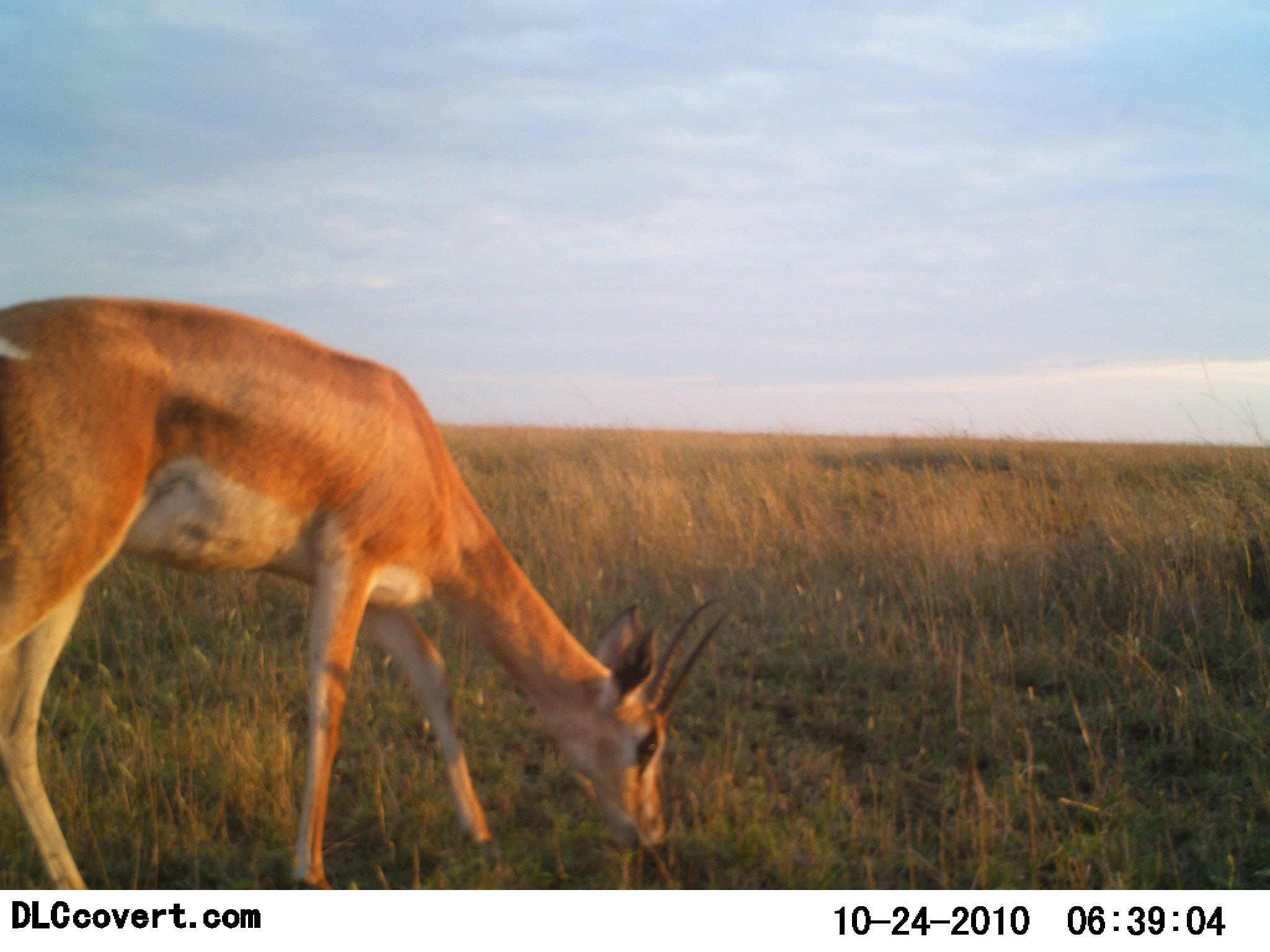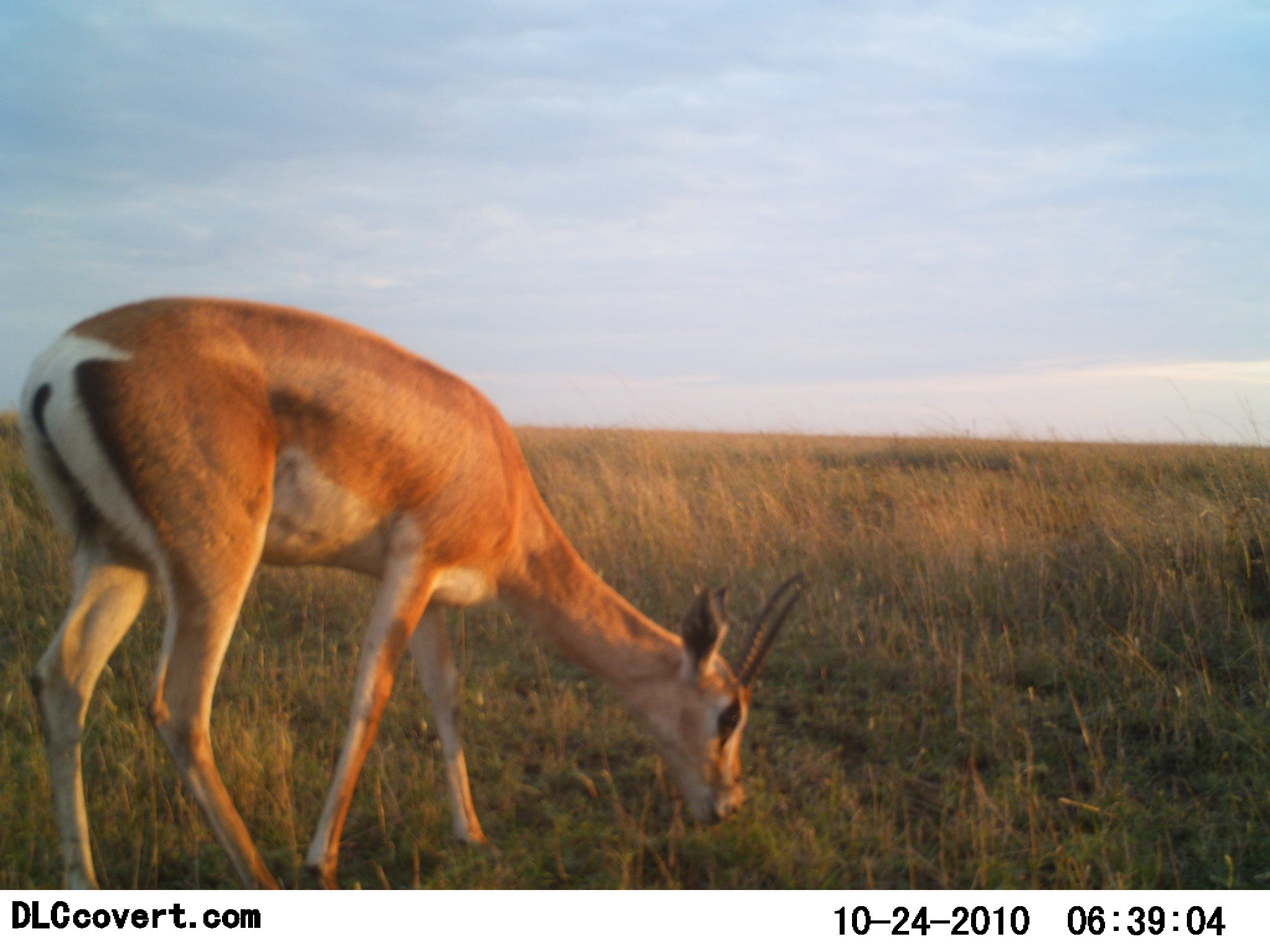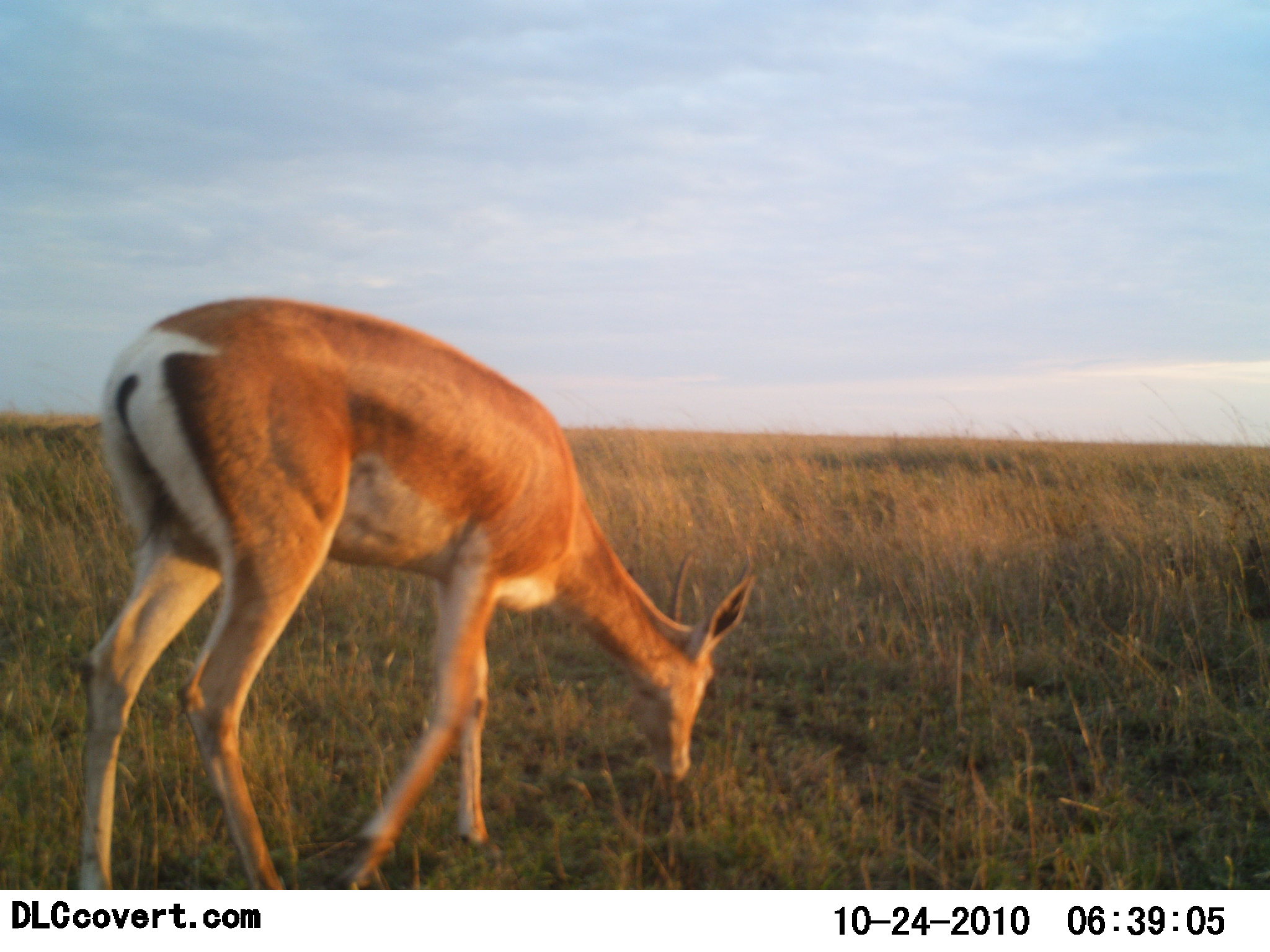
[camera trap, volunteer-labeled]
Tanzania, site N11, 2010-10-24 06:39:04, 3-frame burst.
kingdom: Animalia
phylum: Chordata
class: Mammalia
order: Artiodactyla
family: Bovidae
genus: Nanger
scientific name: Nanger granti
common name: grant's gazelle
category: gazellegrants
Gazellegrants (grant's gazelle) (Nanger granti), count 1. Behavior (volunteer vote fractions): standing 0%, resting 0%, moving 14%, interacting 0%. Young present (vote fraction): 0%. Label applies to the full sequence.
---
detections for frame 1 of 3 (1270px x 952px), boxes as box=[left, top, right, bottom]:
animal: box=[0, 295, 735, 889]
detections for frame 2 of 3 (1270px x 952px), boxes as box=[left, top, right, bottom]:
animal: box=[16, 294, 809, 889]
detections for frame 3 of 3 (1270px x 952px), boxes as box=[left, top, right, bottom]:
animal: box=[79, 296, 756, 889]